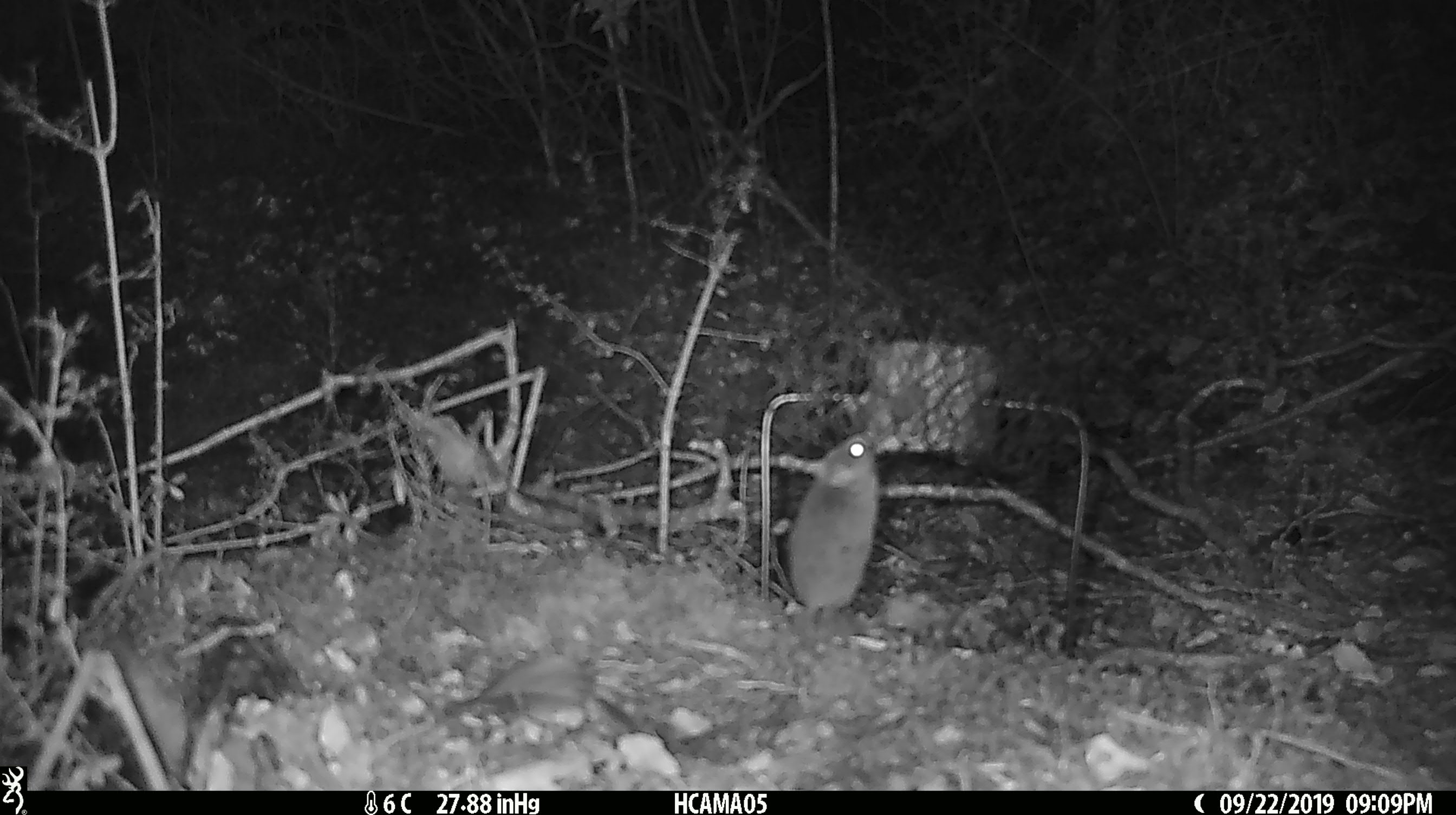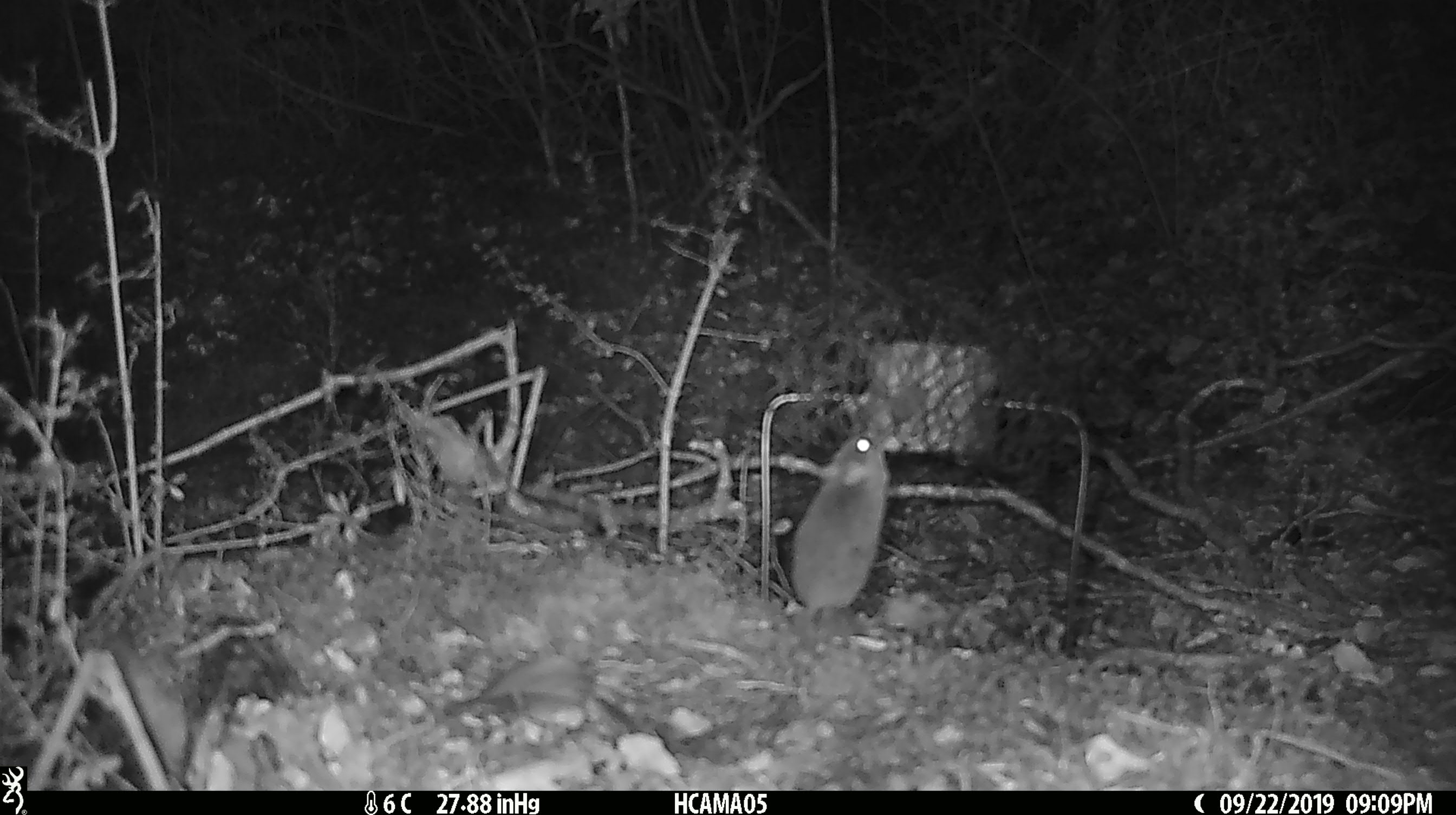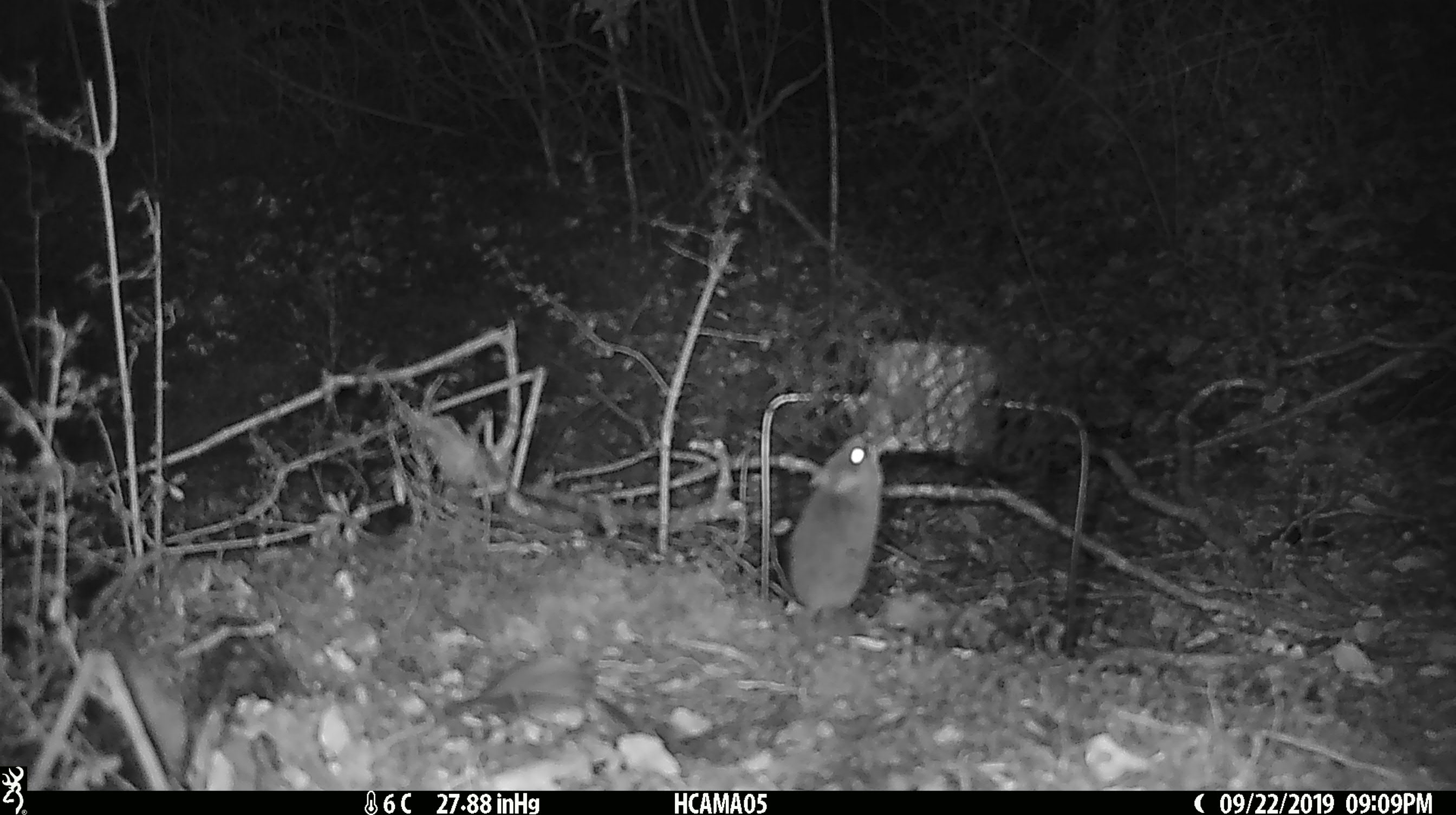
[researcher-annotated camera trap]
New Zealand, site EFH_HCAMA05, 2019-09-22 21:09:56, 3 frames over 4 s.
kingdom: Animalia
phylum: Chordata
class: Mammalia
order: Rodentia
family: Muridae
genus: Mus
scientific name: Mus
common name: mouse